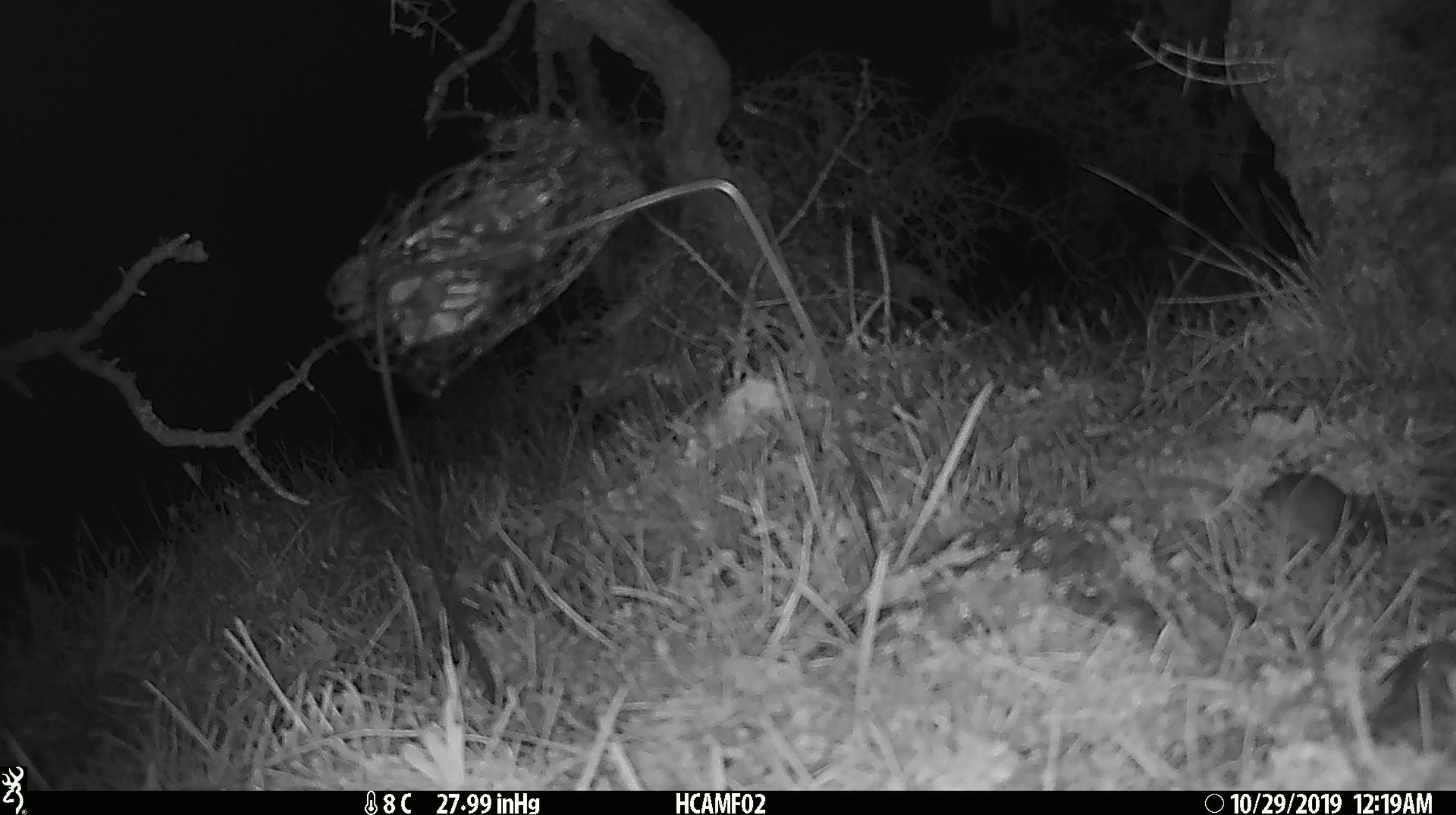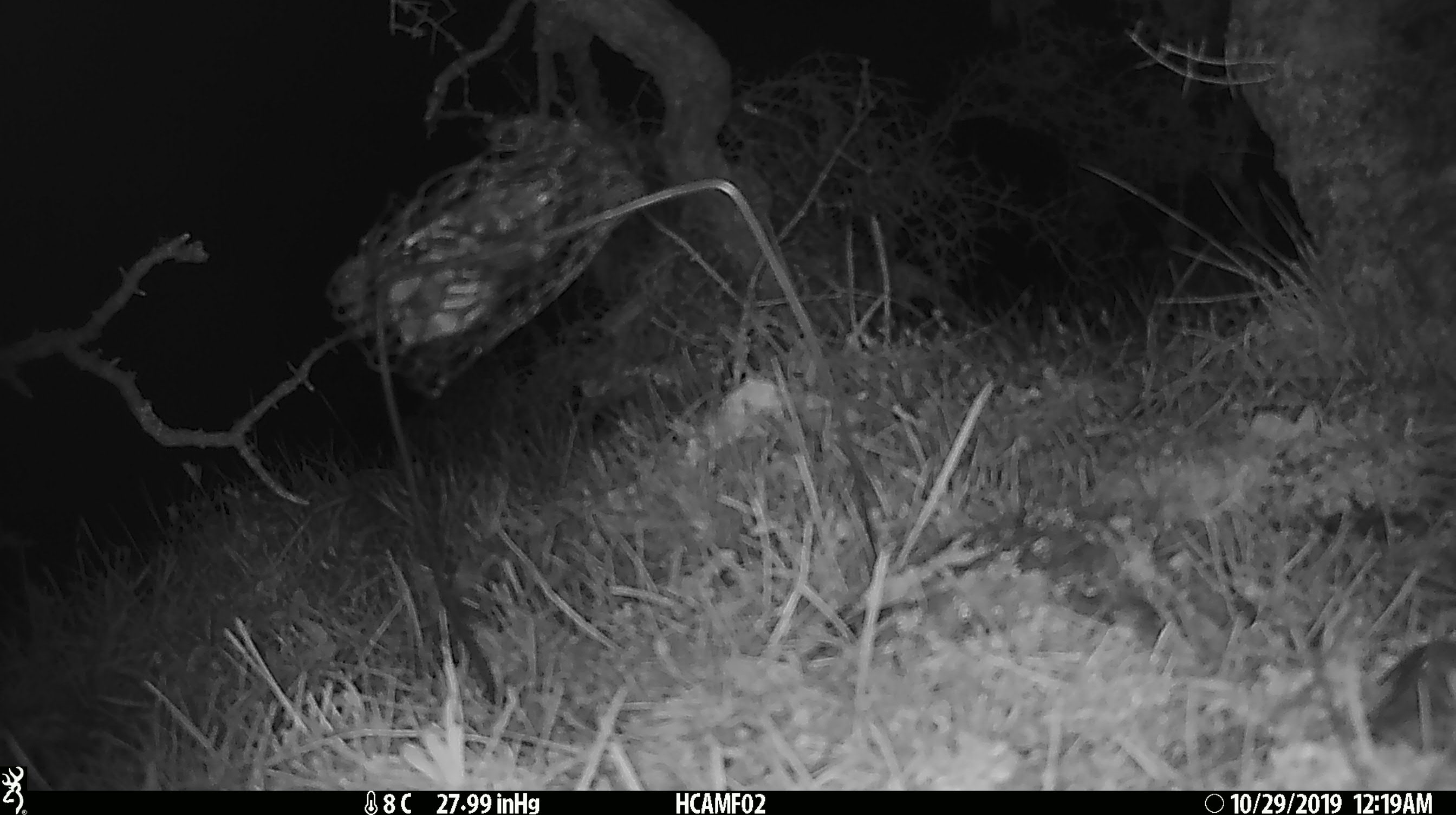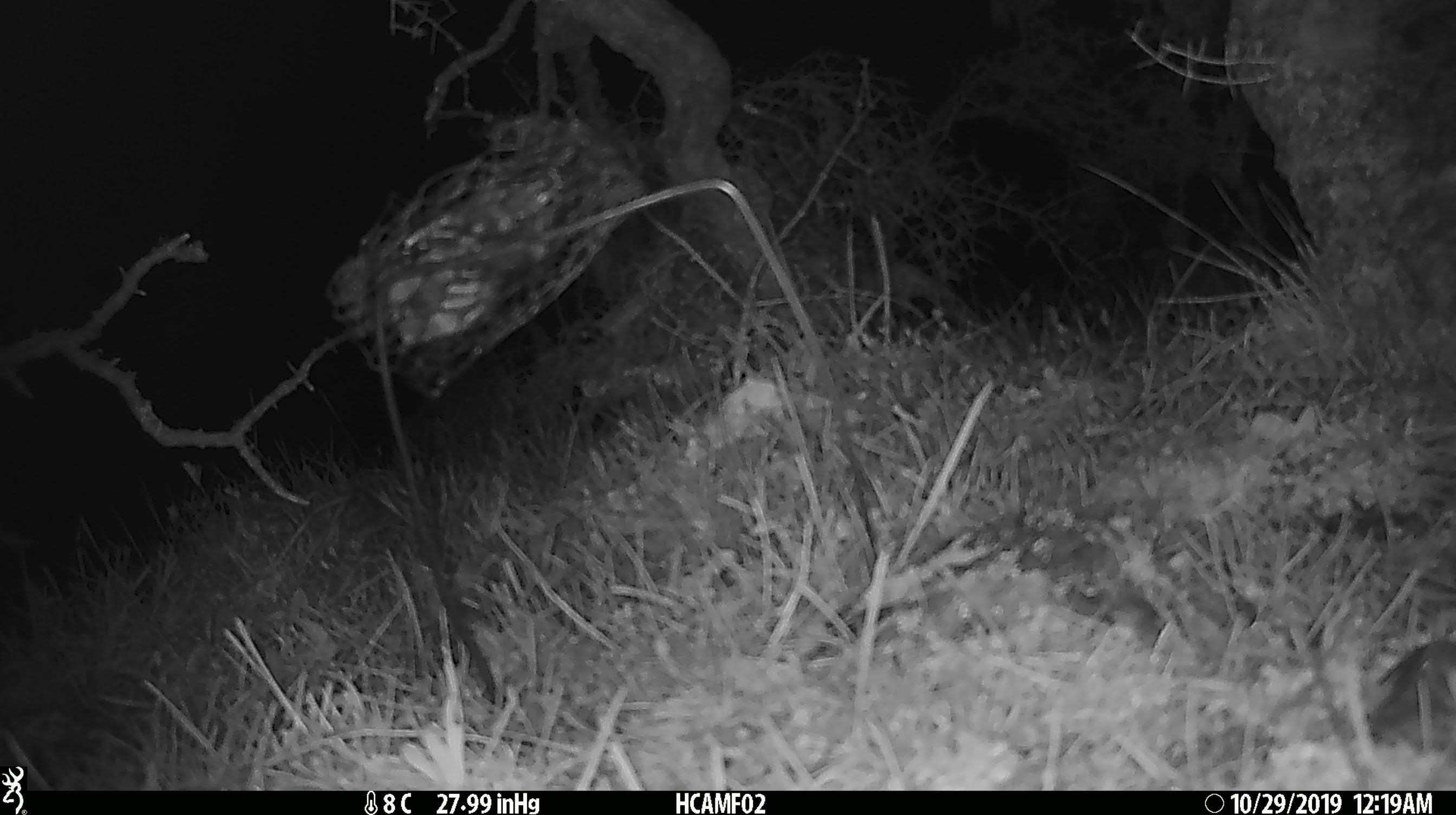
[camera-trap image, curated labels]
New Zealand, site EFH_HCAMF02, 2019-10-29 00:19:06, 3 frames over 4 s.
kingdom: Animalia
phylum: Chordata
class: Mammalia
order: Rodentia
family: Muridae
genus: Mus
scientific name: Mus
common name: mouse